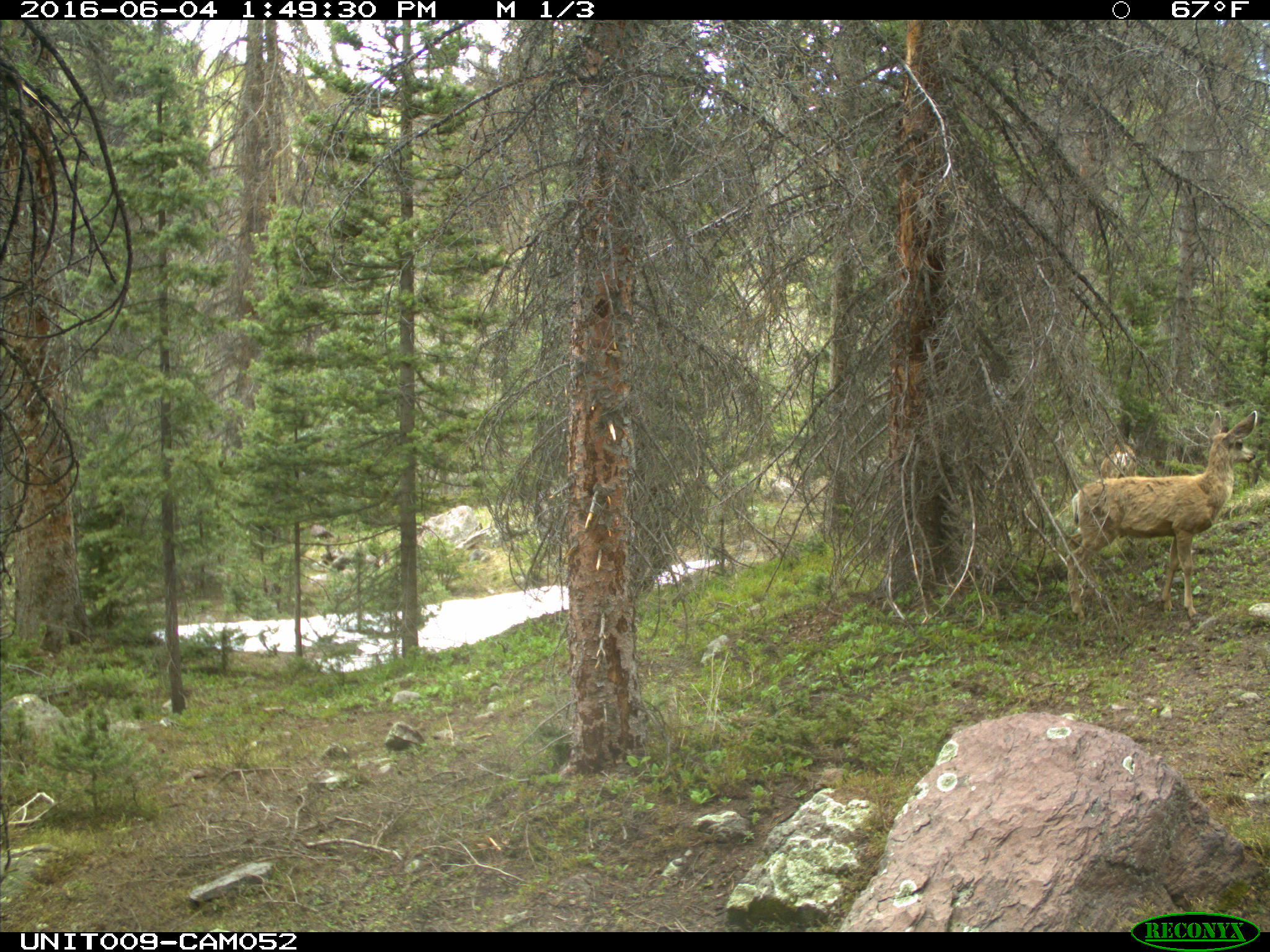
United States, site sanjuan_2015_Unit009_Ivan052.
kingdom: Animalia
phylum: Chordata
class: Mammalia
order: Artiodactyla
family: Cervidae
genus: Odocoileus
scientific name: Odocoileus hemionus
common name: mule deer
Odocoileus hemionus (mule deer).